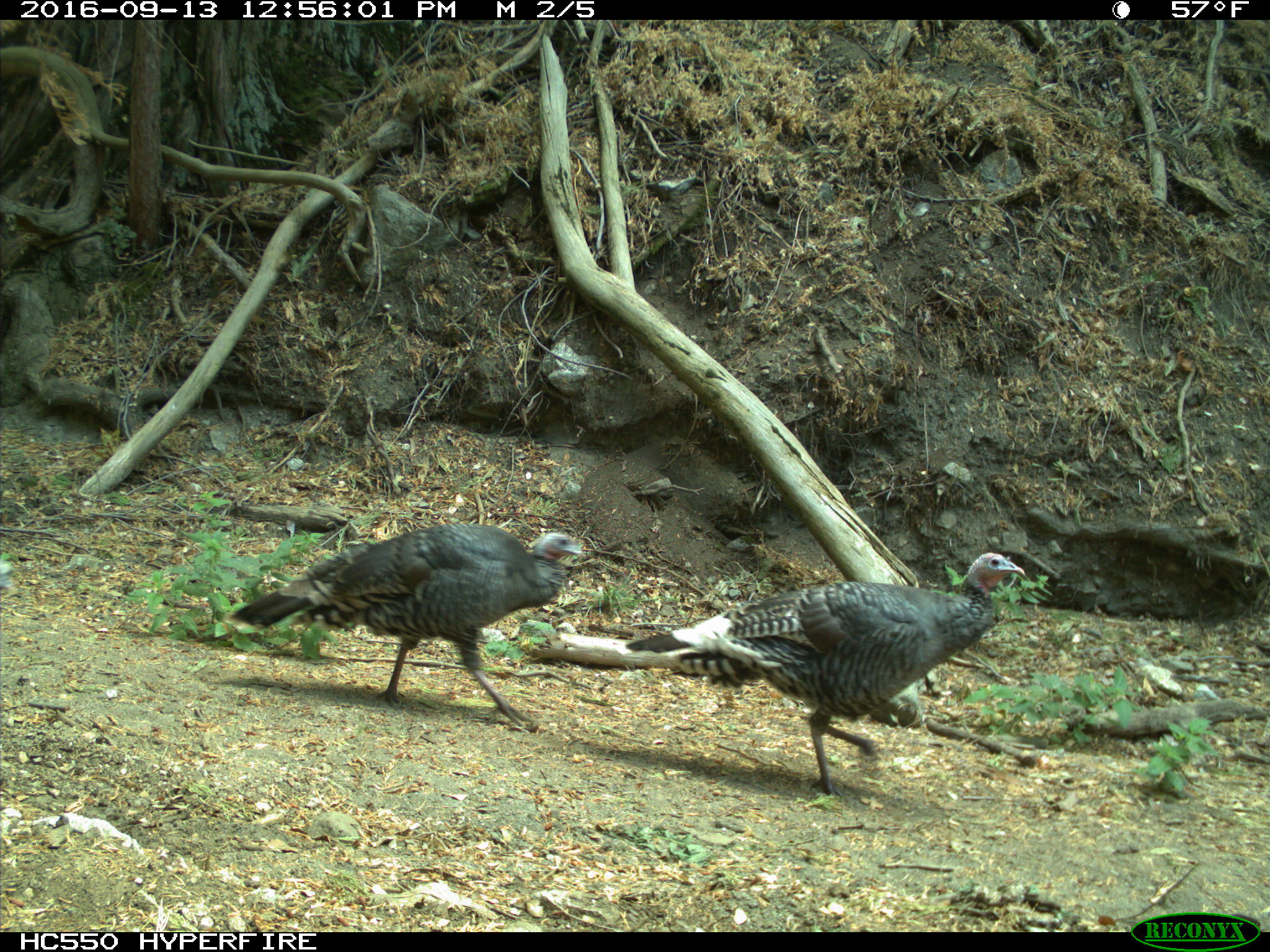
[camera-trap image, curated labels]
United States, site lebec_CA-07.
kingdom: Animalia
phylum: Chordata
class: Aves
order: Galliformes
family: Phasianidae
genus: Meleagris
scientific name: Meleagris gallopavo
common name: wild turkey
Meleagris gallopavo (wild turkey).